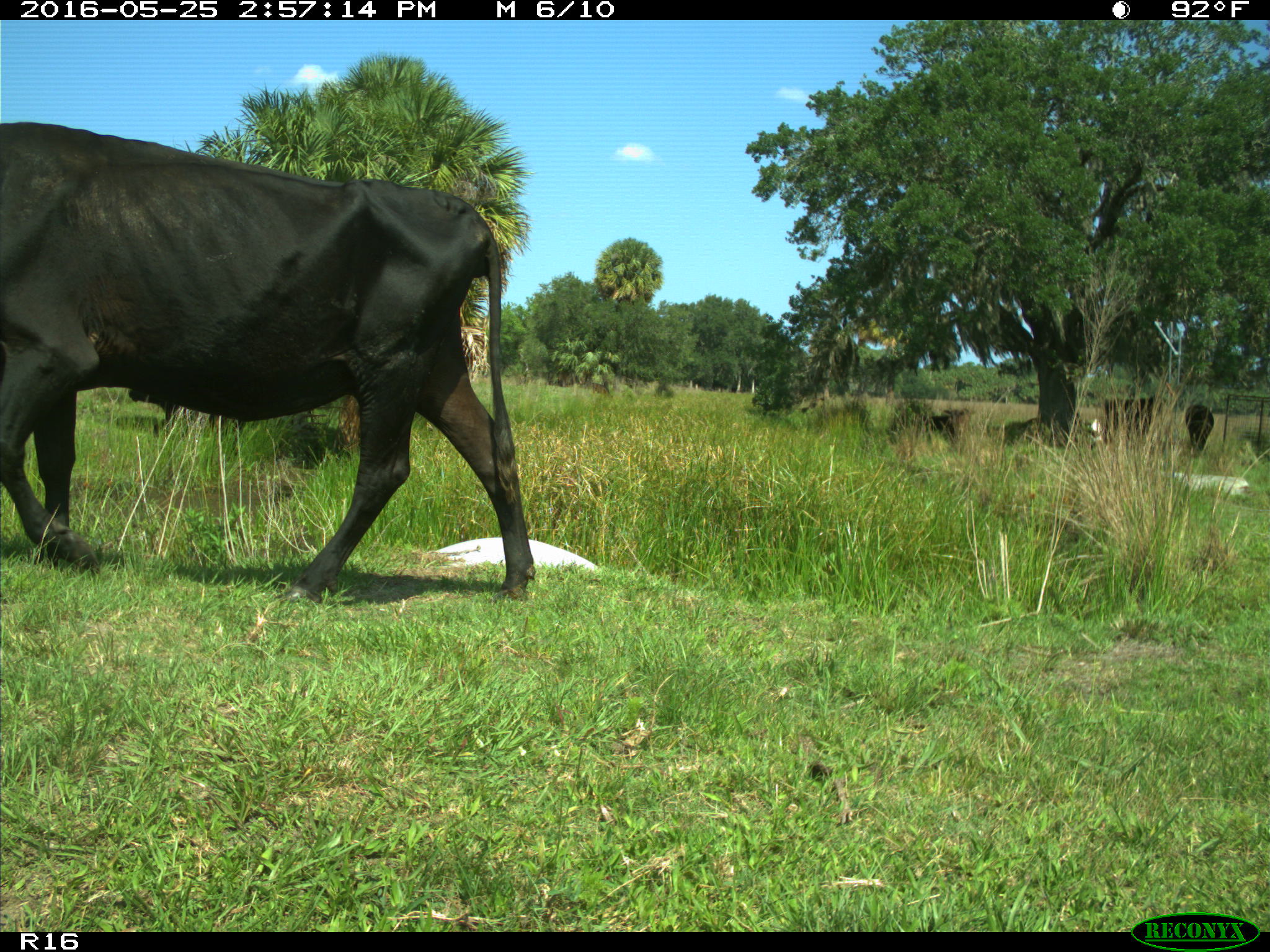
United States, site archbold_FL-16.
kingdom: Animalia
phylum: Chordata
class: Mammalia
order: Artiodactyla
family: Bovidae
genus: Bos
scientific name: Bos taurus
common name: domestic cow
Bos taurus (domestic cow).